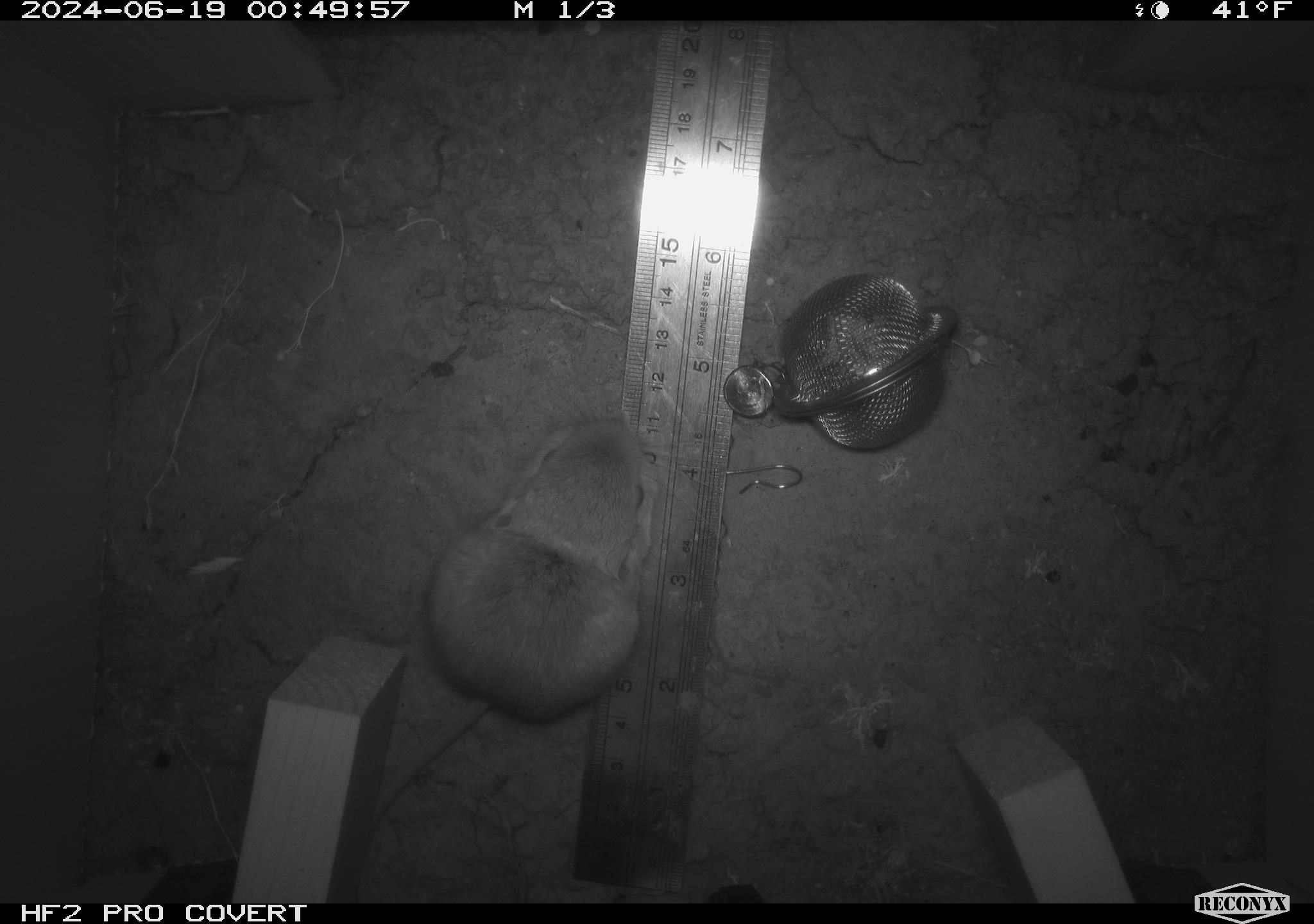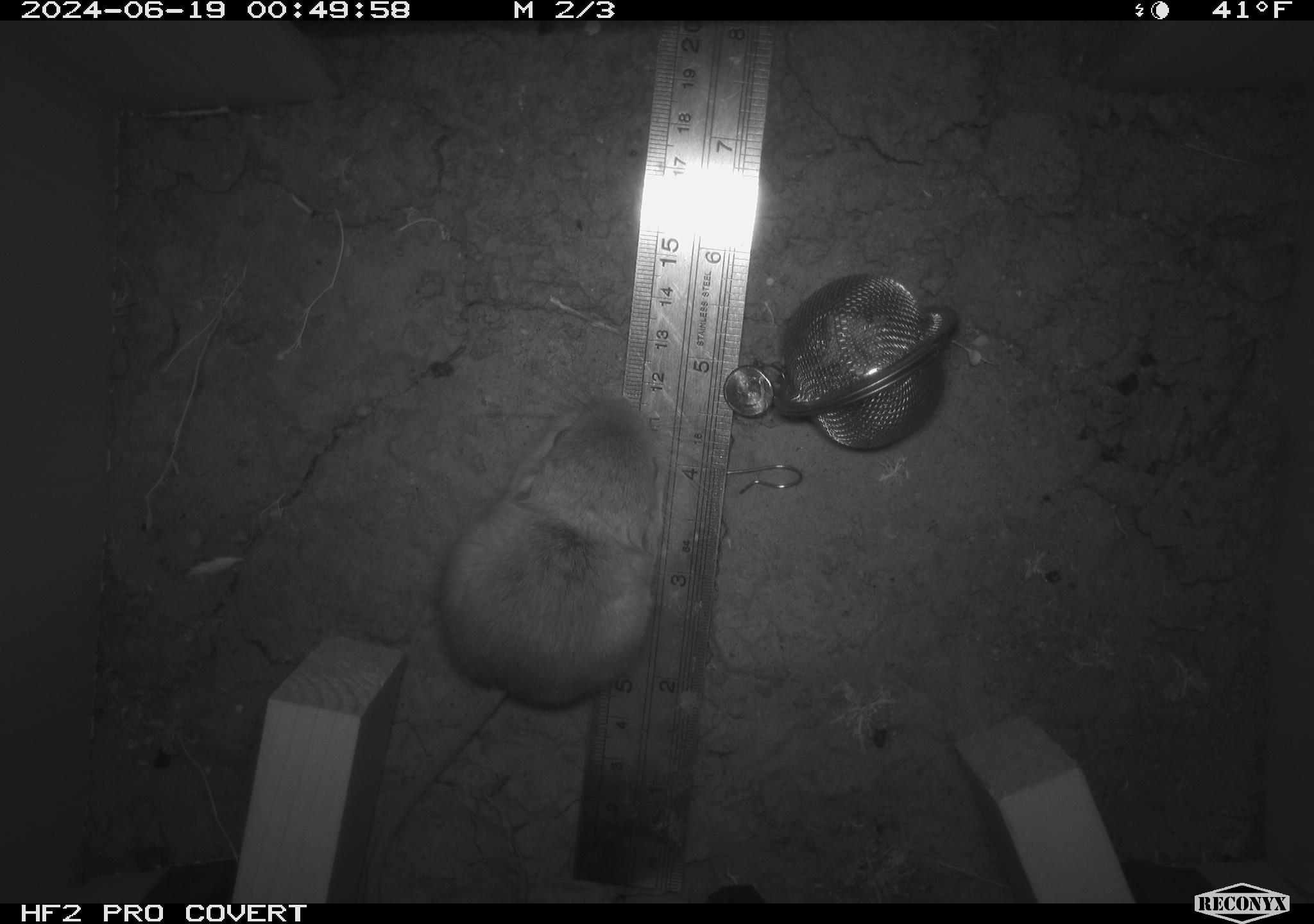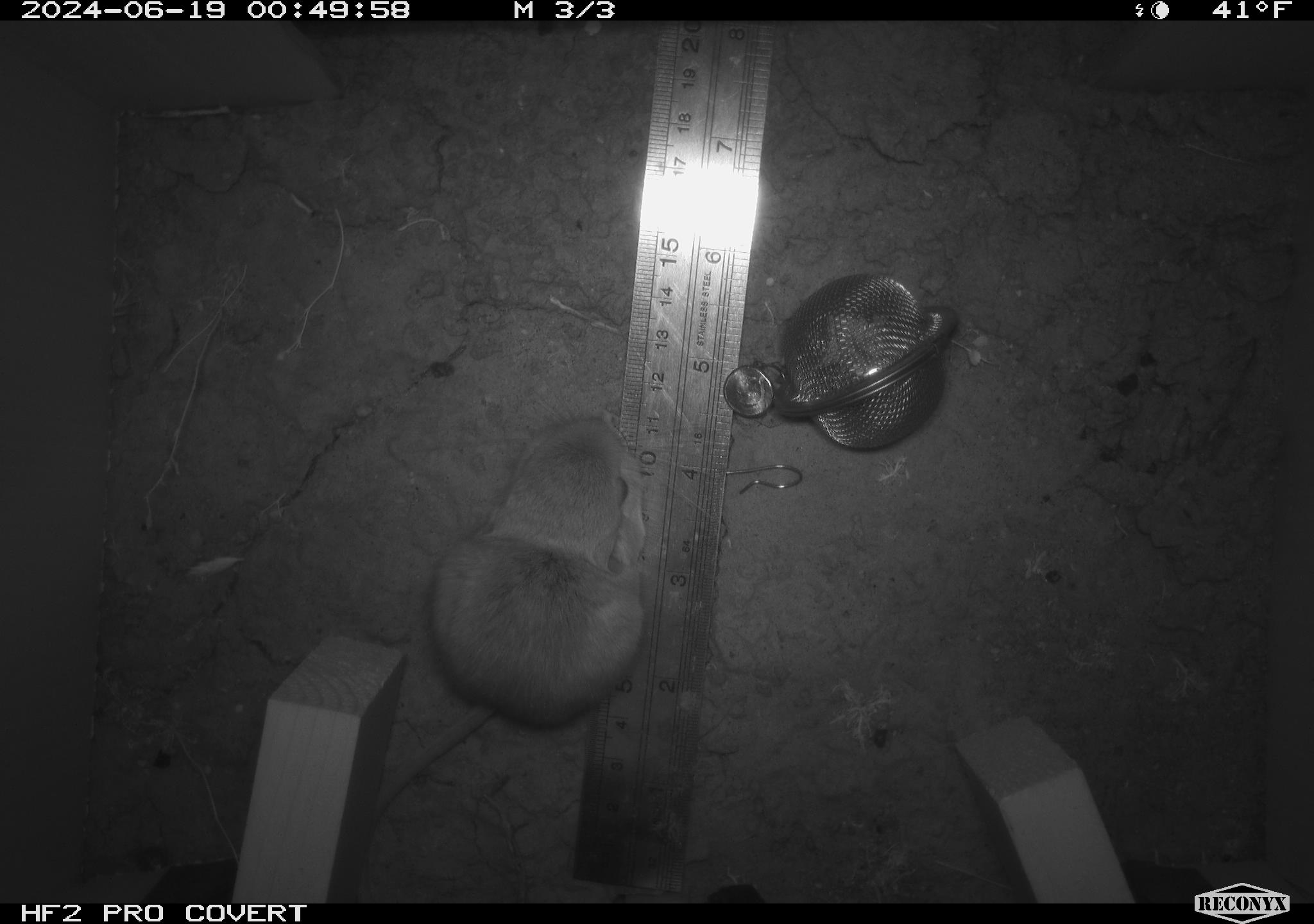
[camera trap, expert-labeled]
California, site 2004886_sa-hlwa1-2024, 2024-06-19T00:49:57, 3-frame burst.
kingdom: Animalia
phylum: Chordata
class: Mammalia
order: Rodentia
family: Heteromyidae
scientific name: Heteromyidae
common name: kangaroo rats and pocket mice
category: heteromyidae family